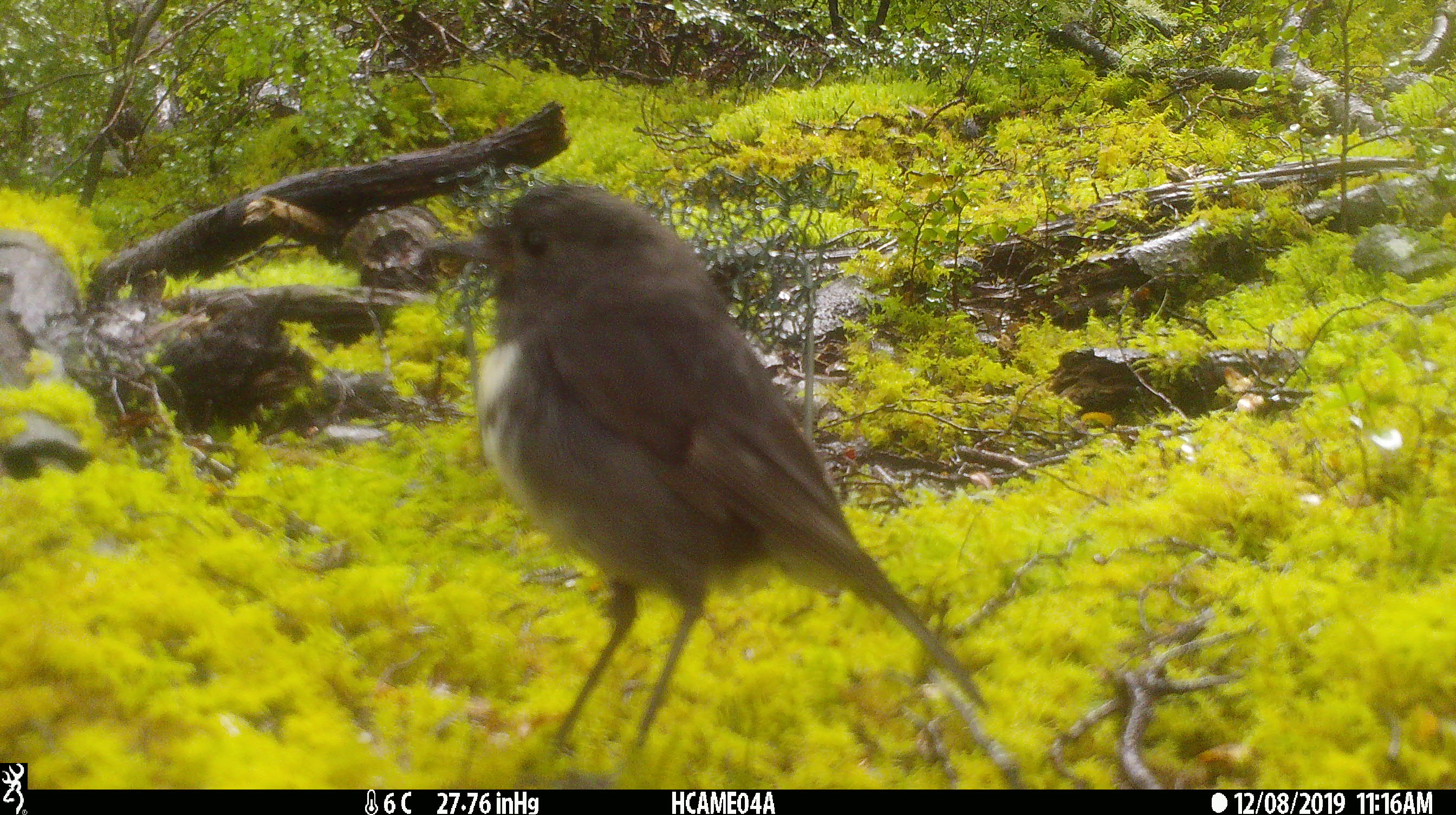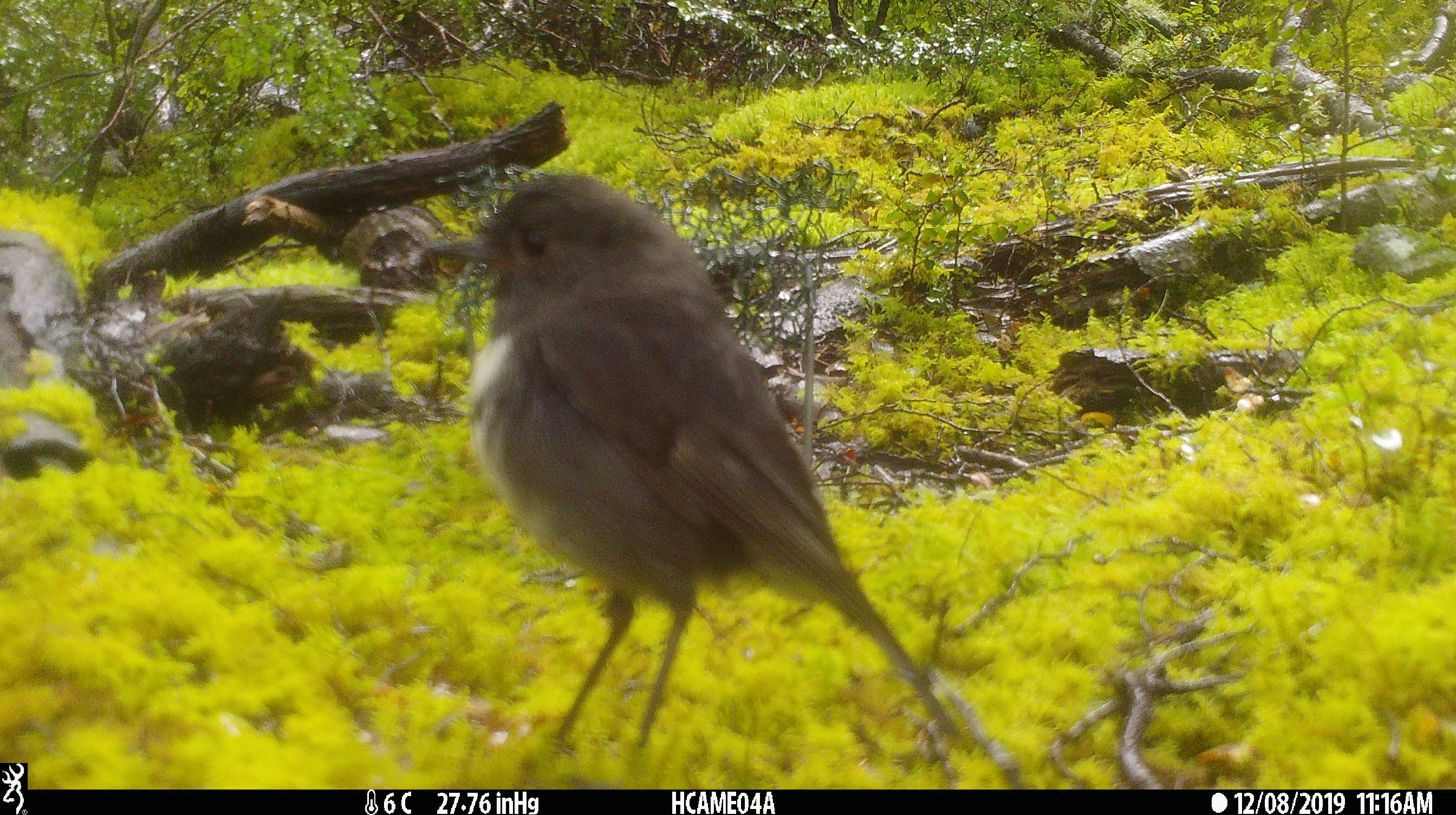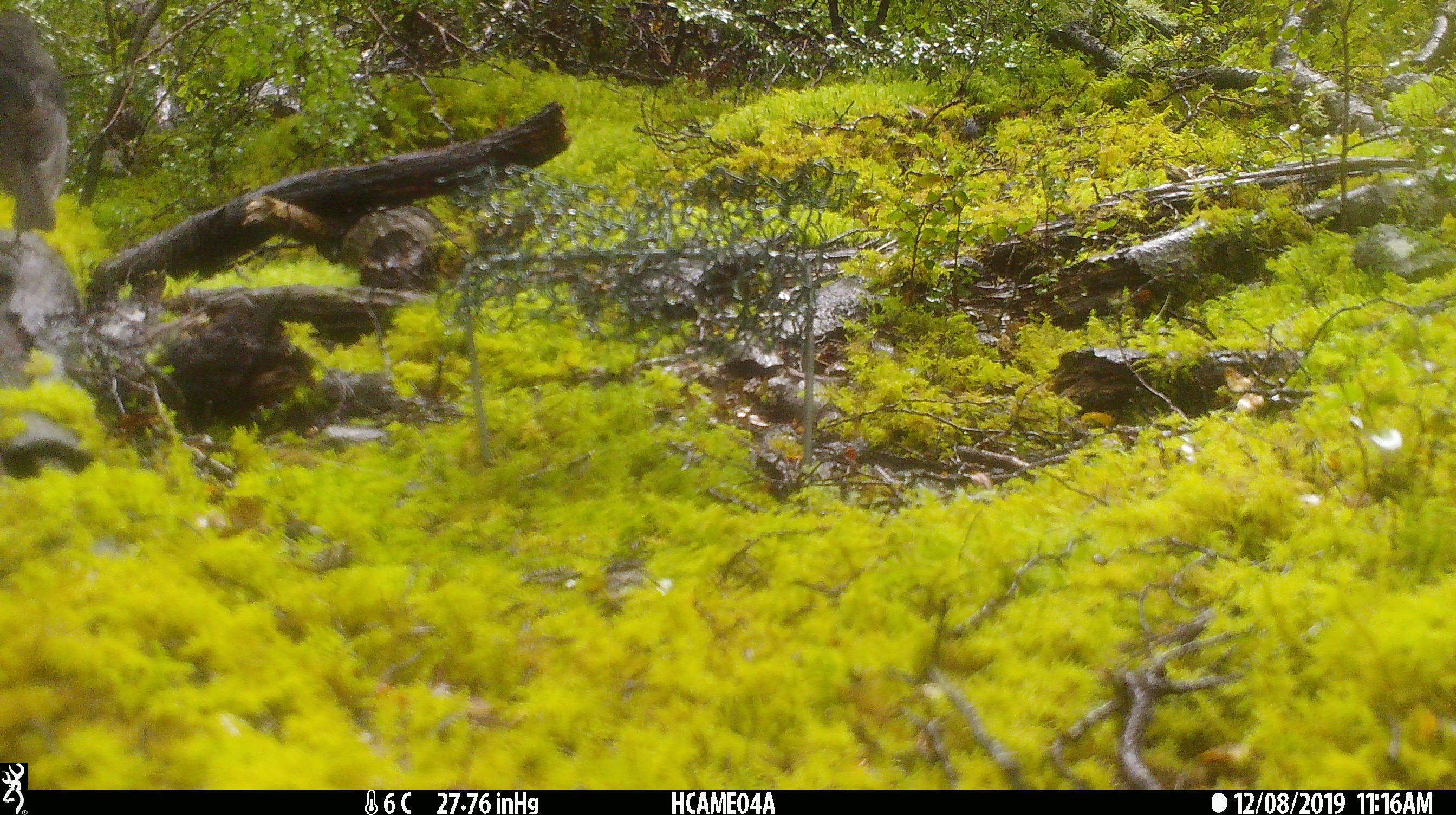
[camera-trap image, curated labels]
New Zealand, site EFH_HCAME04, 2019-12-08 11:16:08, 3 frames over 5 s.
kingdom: Animalia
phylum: Chordata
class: Aves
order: Passeriformes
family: Petroicidae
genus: Petroica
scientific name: Petroica australis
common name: new zealand robin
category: robin